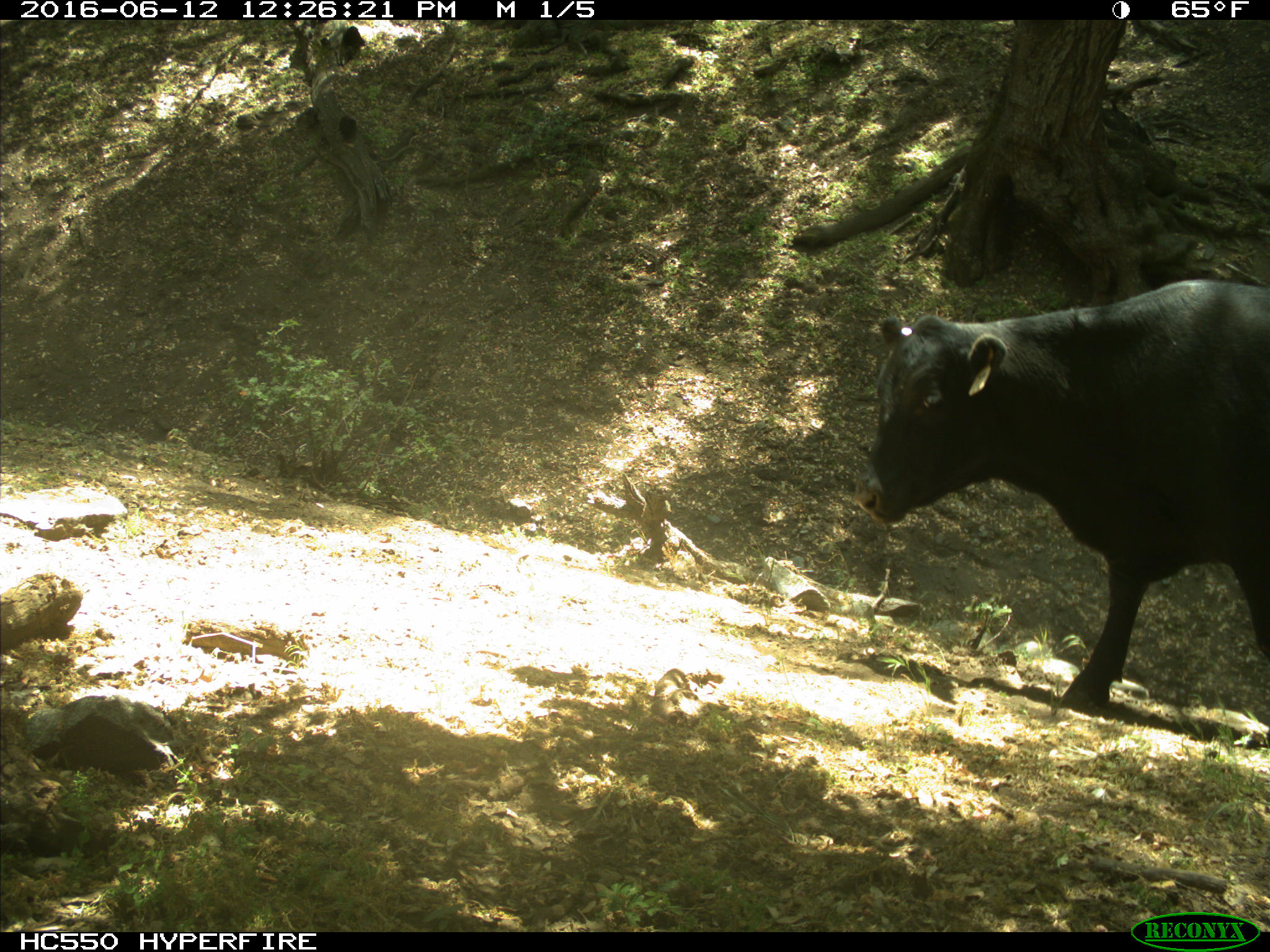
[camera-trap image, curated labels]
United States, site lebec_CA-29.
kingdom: Animalia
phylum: Chordata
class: Mammalia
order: Artiodactyla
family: Bovidae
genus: Bos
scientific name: Bos taurus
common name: domestic cow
Bos taurus (domestic cow).